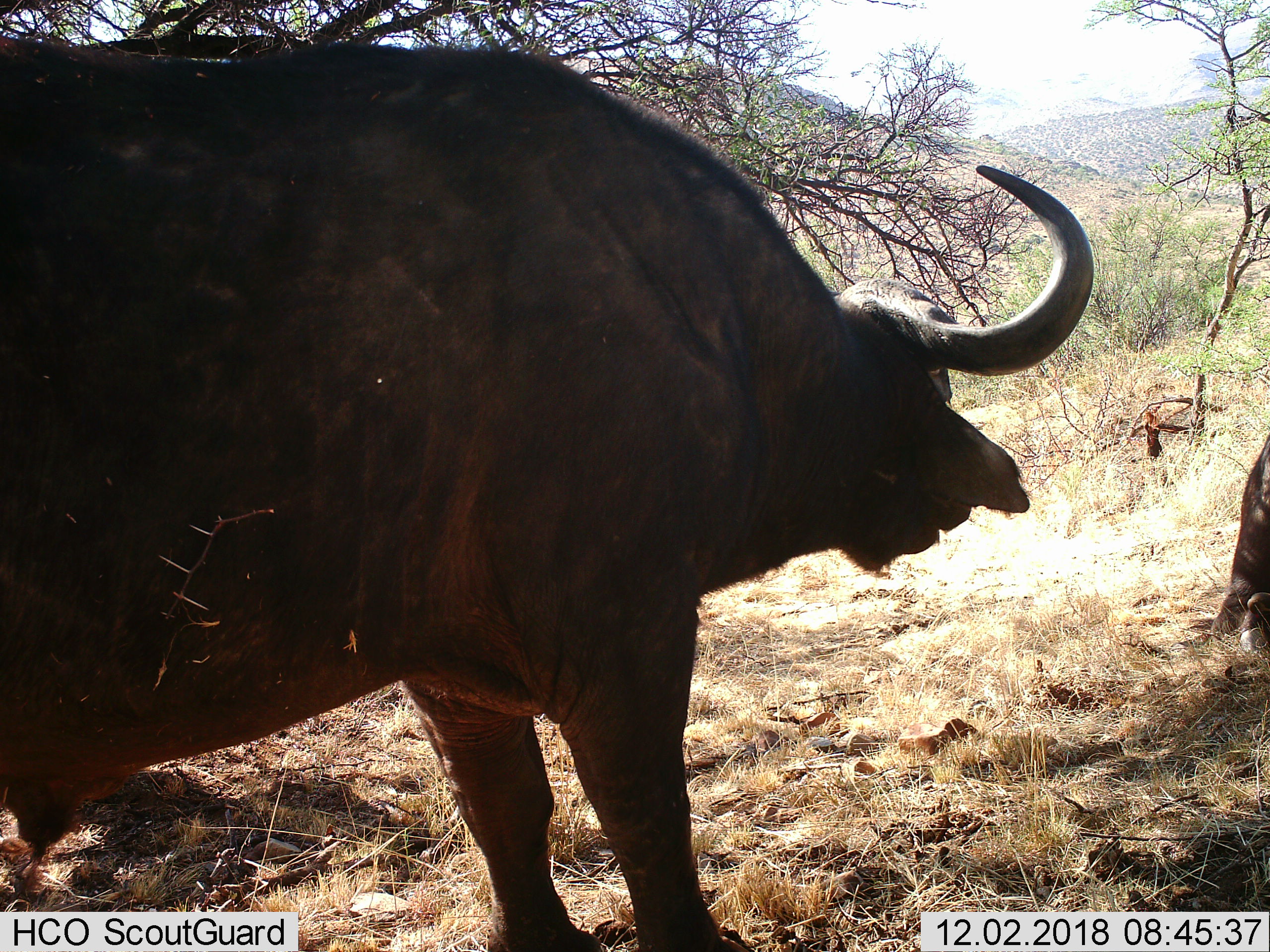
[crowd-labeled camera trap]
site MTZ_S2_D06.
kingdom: Animalia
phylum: Chordata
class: Mammalia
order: Artiodactyla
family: Bovidae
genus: Syncerus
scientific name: Syncerus caffer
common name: african buffalo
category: buffalo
Buffalo (african buffalo) (Syncerus caffer), count 1. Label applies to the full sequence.